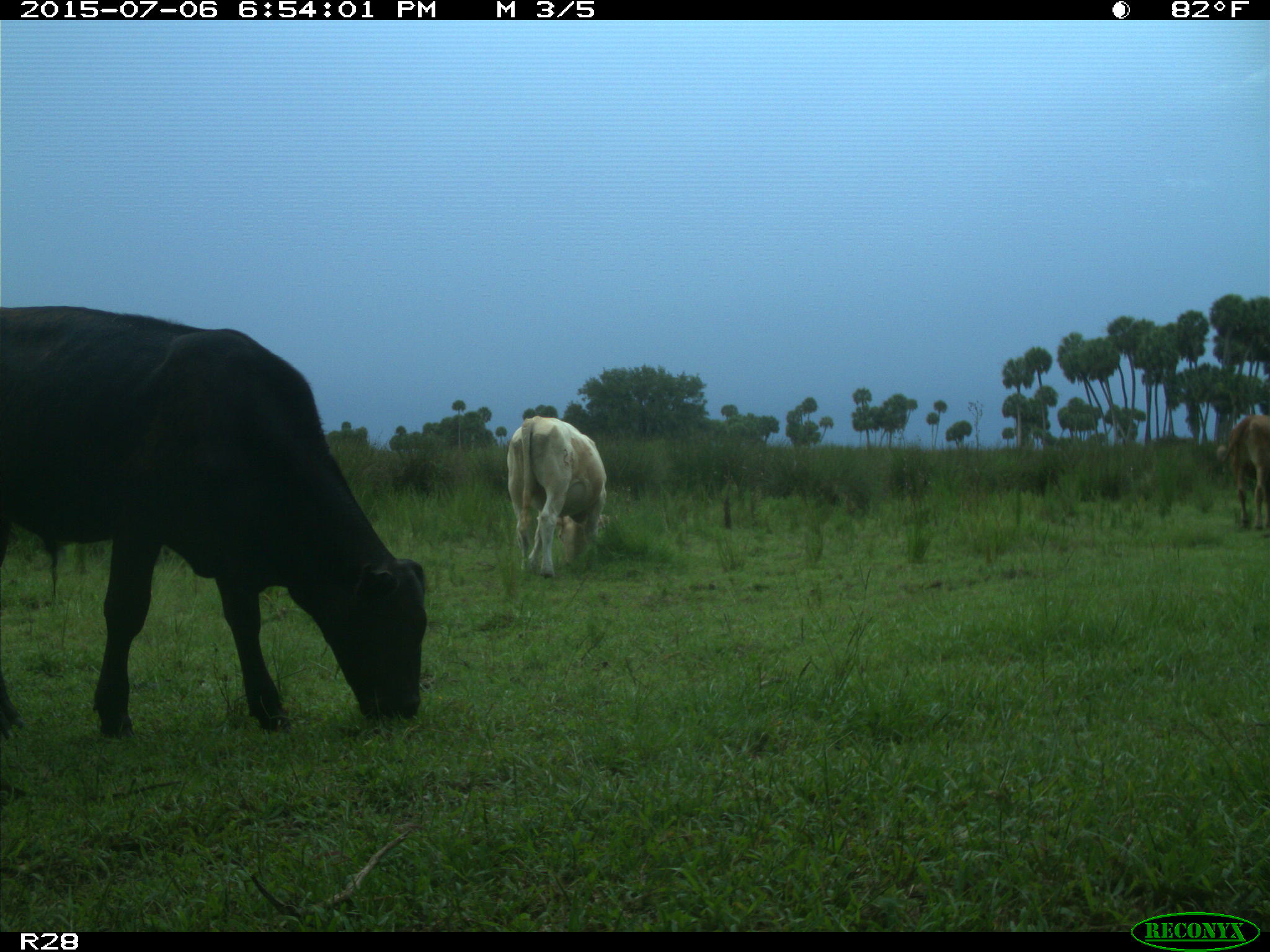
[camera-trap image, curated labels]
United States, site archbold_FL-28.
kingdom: Animalia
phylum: Chordata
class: Mammalia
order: Artiodactyla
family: Bovidae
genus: Bos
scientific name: Bos taurus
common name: domestic cow